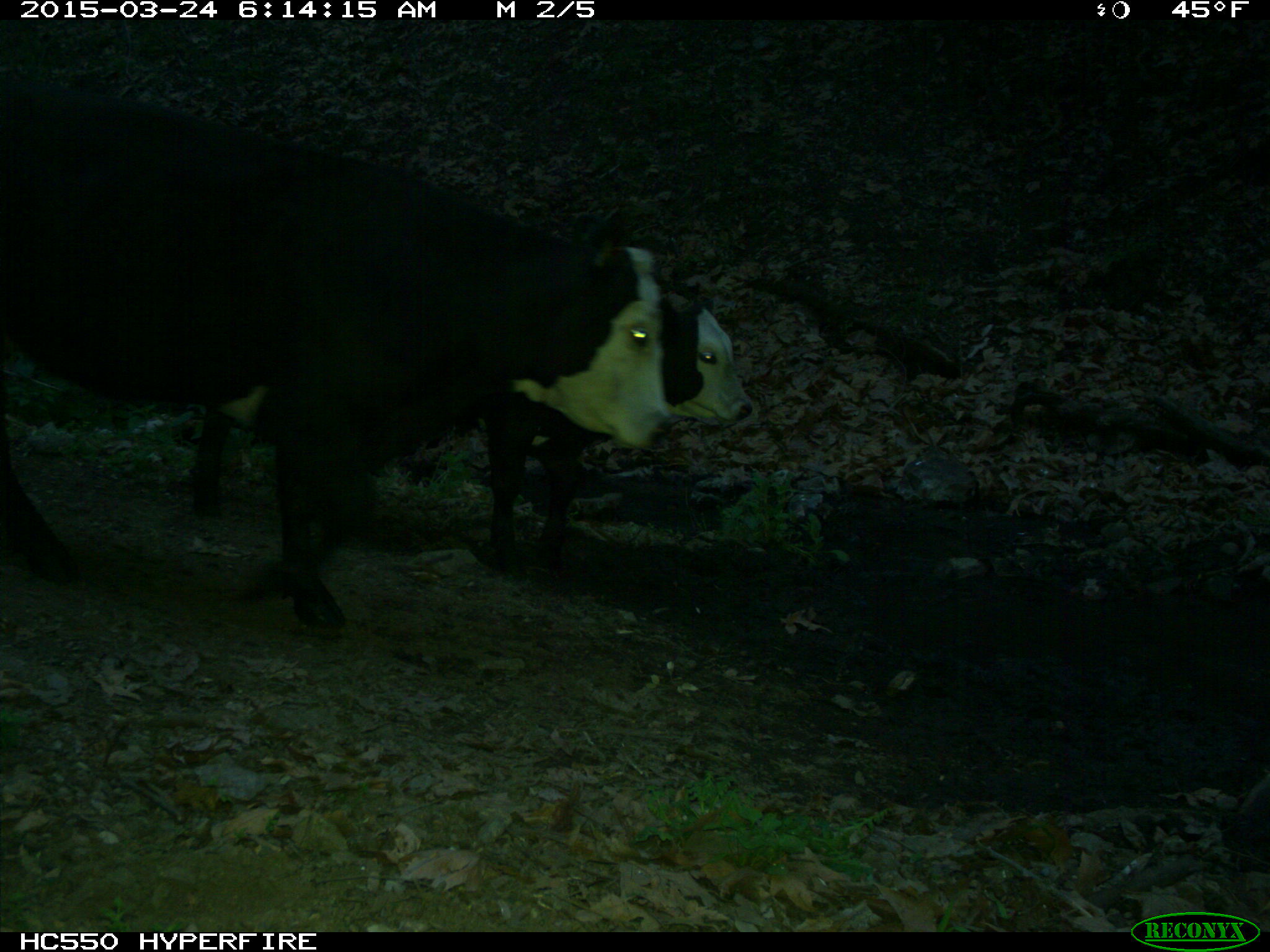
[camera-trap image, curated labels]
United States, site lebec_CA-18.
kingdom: Animalia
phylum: Chordata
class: Mammalia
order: Artiodactyla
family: Bovidae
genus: Bos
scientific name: Bos taurus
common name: domestic cow